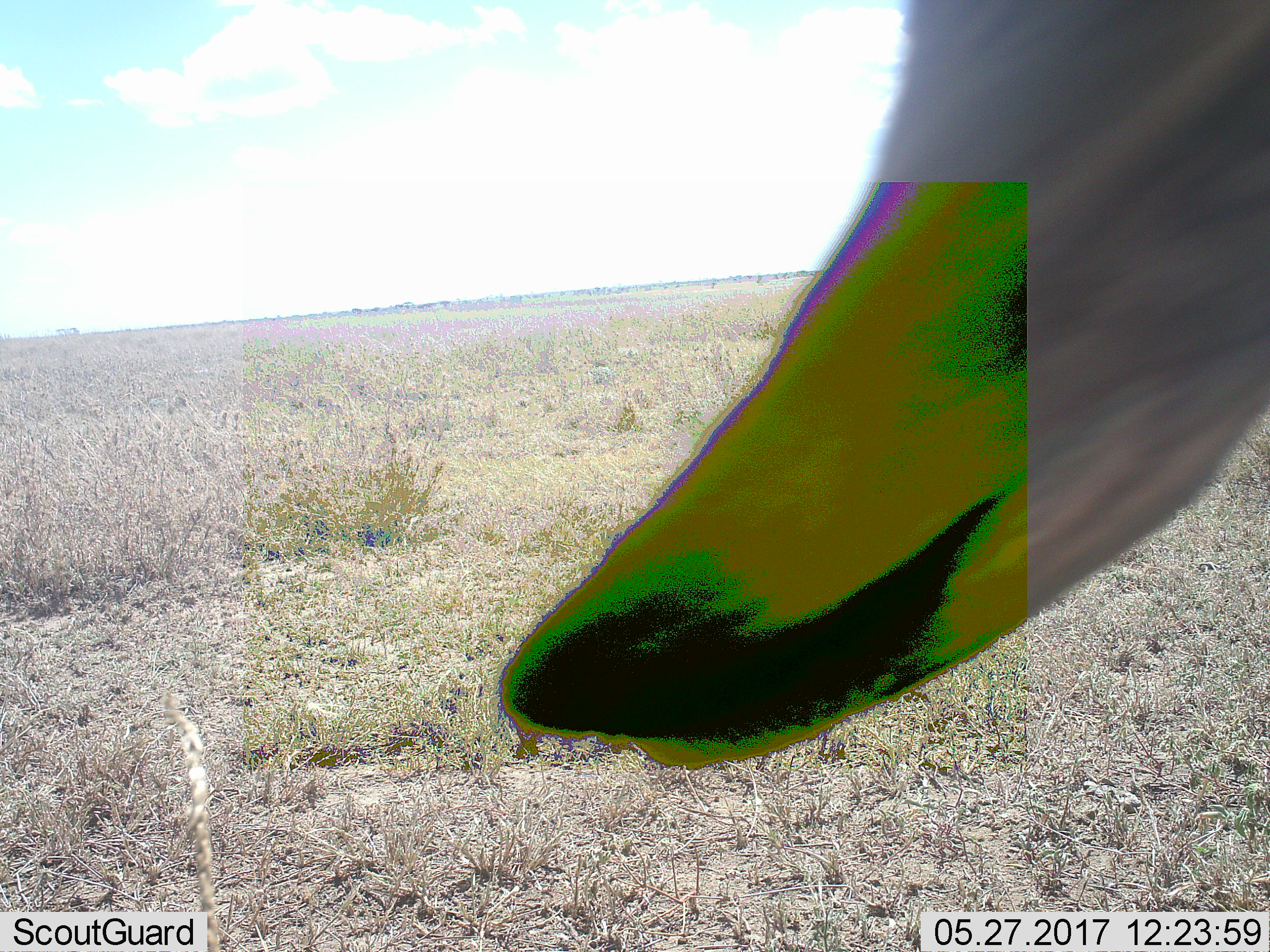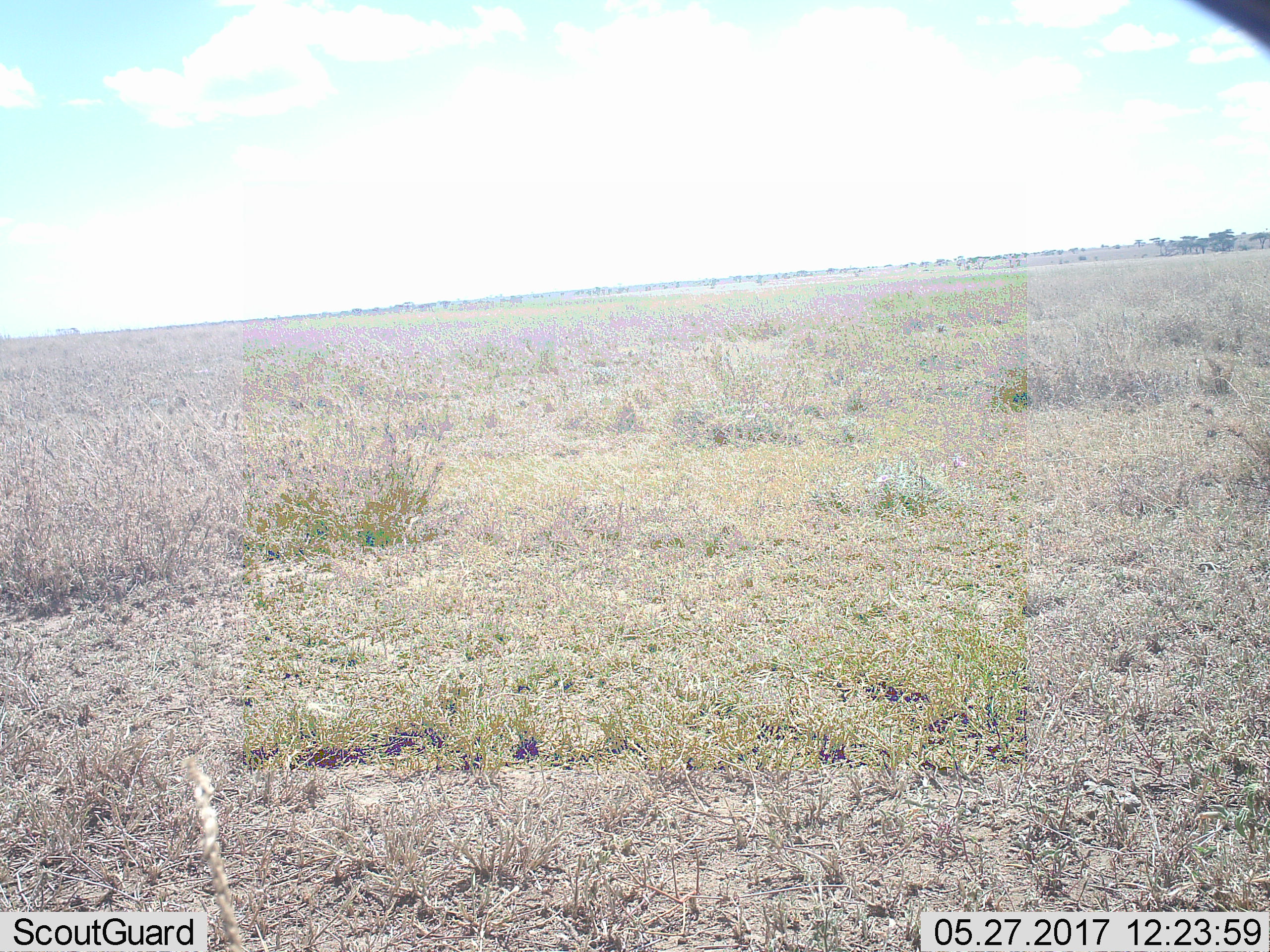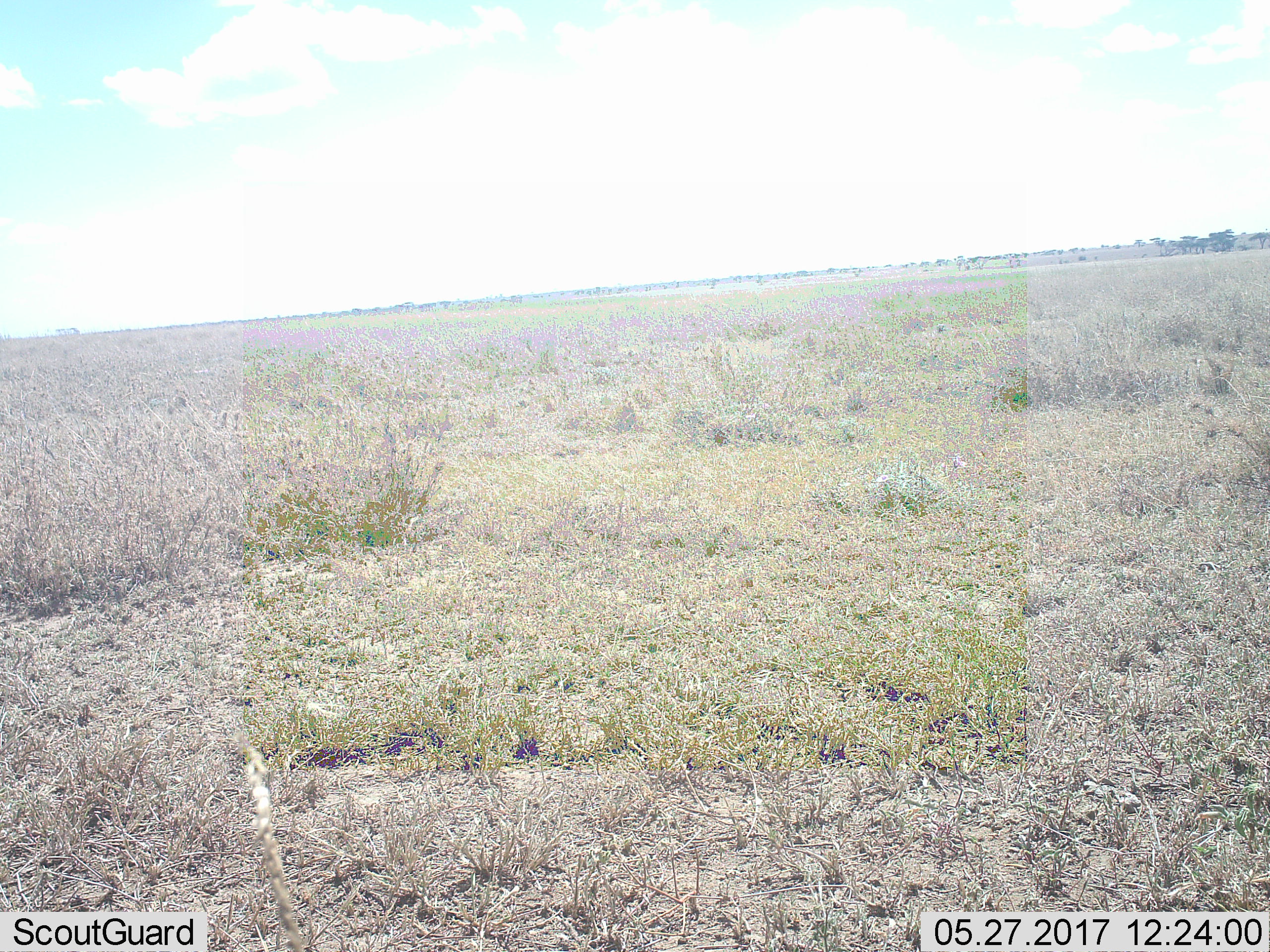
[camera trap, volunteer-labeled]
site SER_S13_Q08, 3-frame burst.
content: unidentified animal